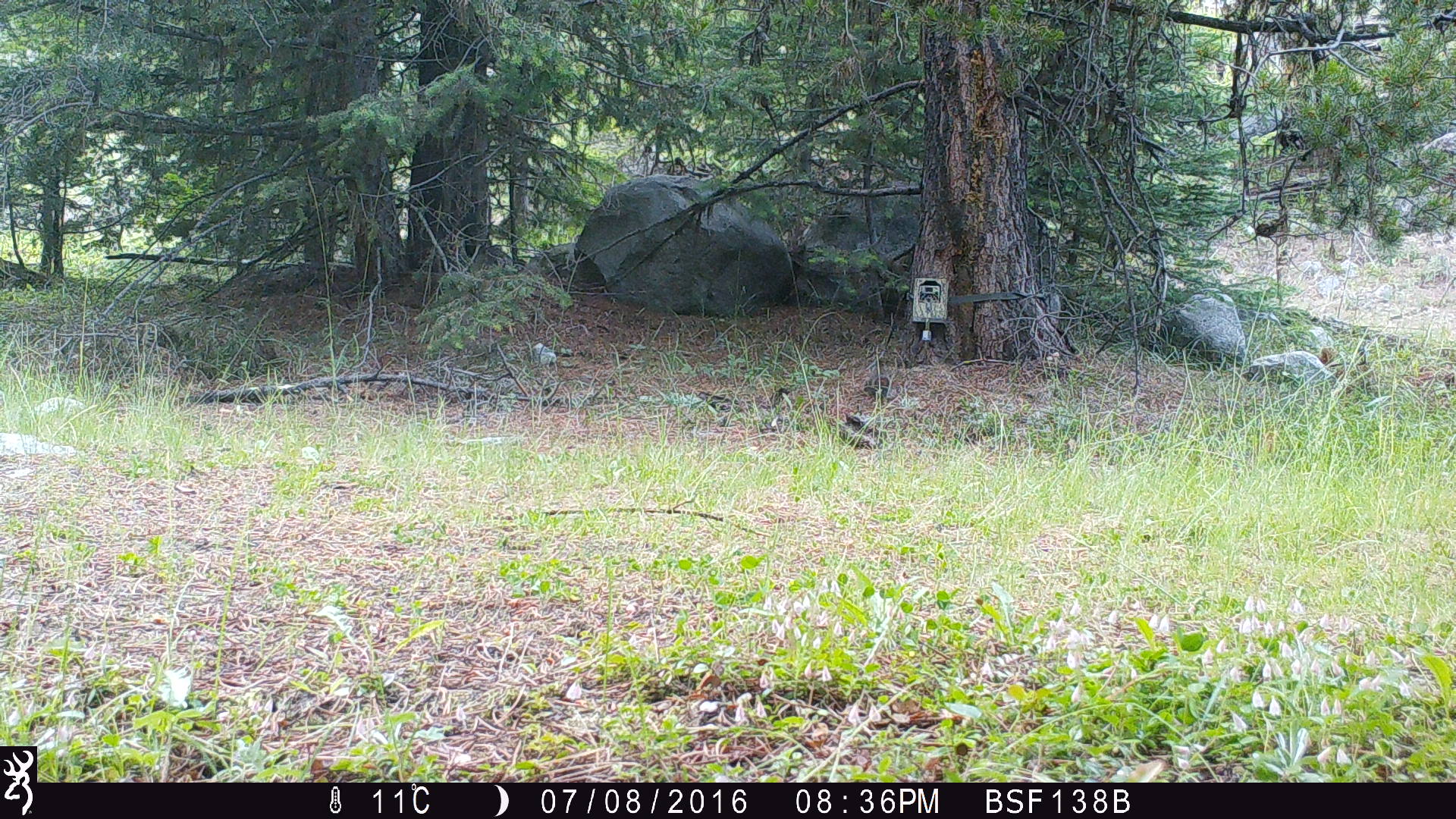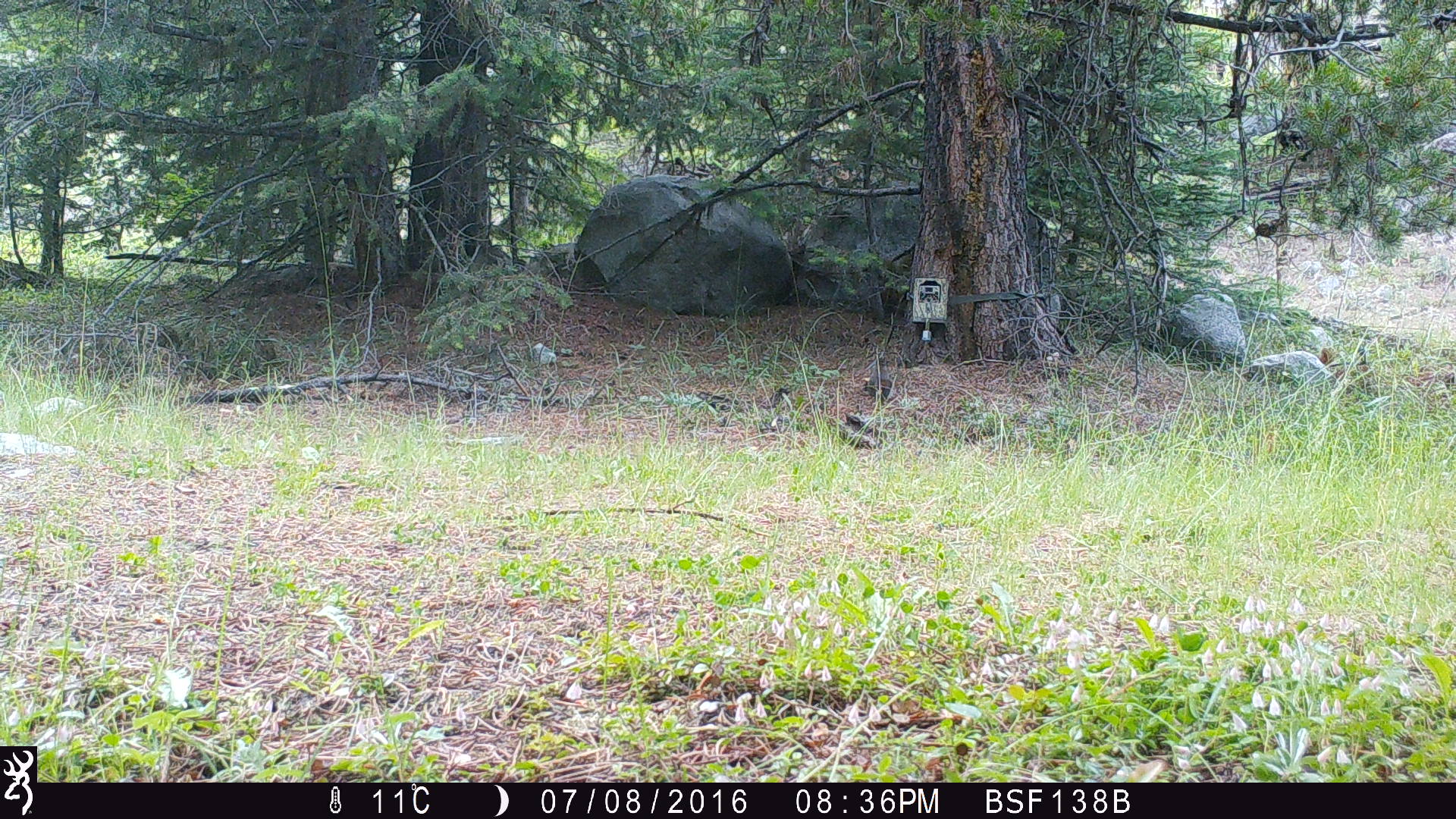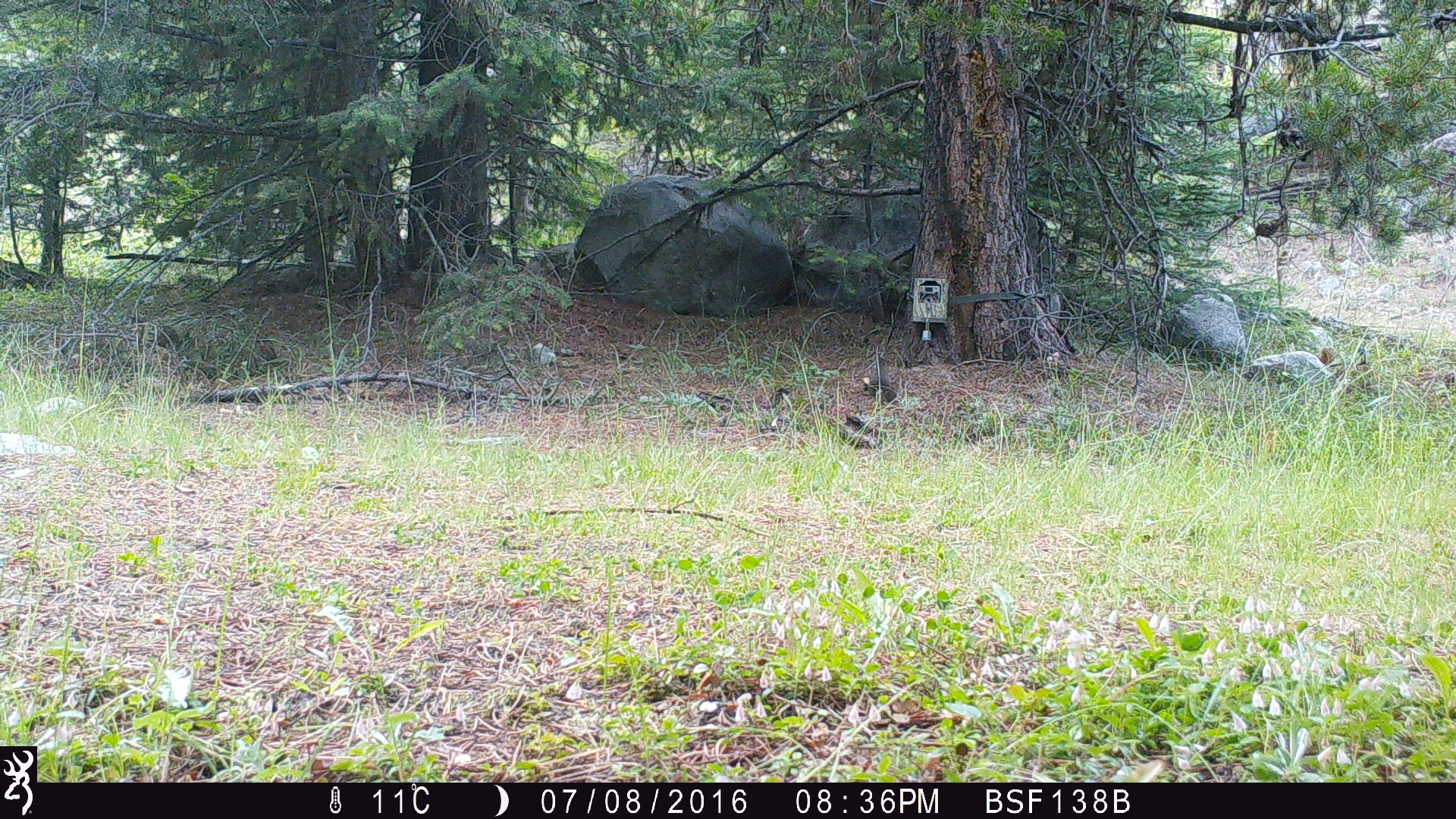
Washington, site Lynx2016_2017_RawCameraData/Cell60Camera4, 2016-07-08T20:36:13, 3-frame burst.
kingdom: Animalia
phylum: Chordata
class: Mammalia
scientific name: Mammalia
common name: small mammal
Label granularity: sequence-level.